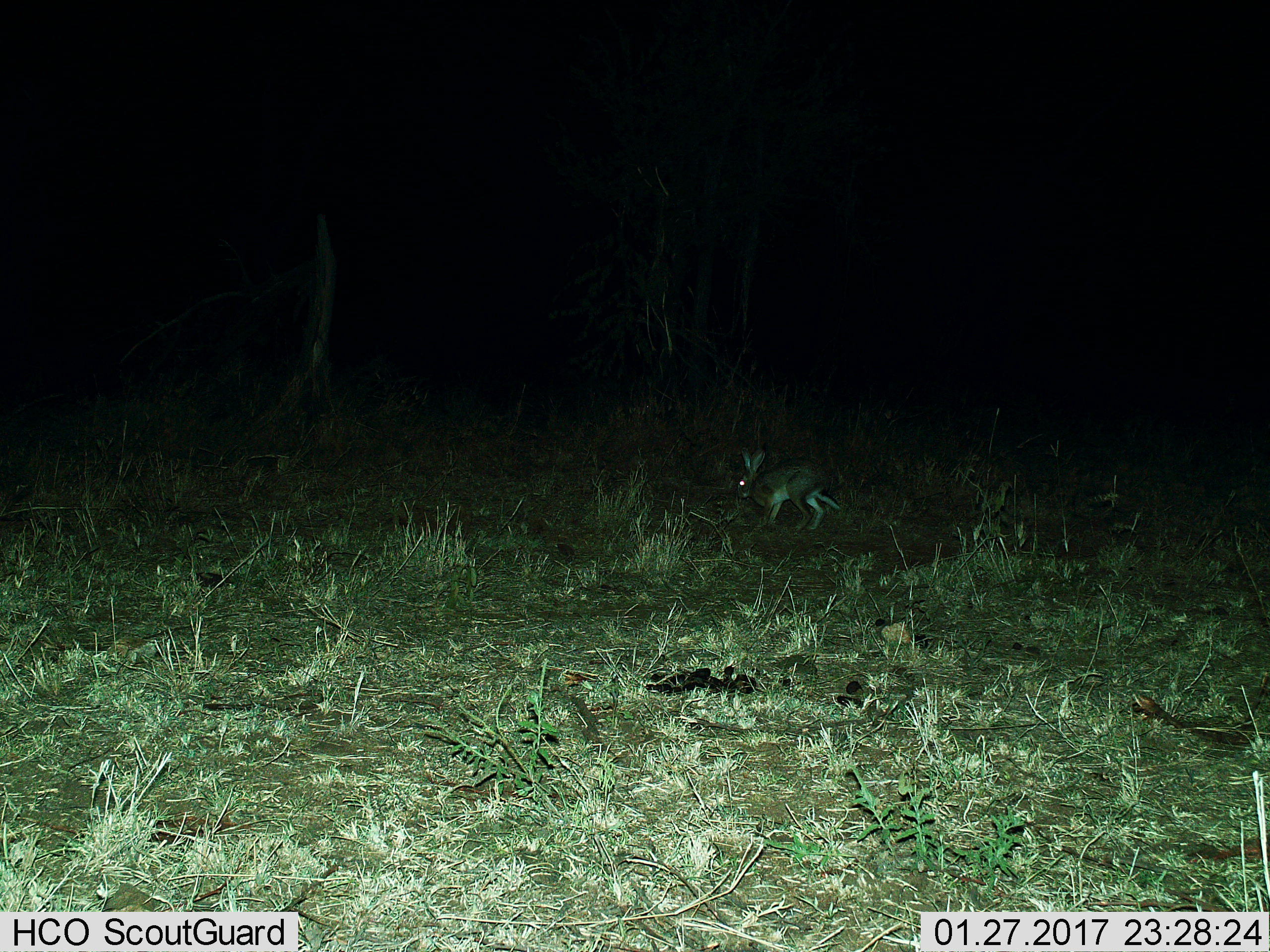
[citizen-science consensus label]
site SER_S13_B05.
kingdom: Animalia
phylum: Chordata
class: Mammalia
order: Lagomorpha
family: Leporidae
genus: Lepus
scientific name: Lepus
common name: hare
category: hareunknown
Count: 1.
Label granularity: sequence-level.